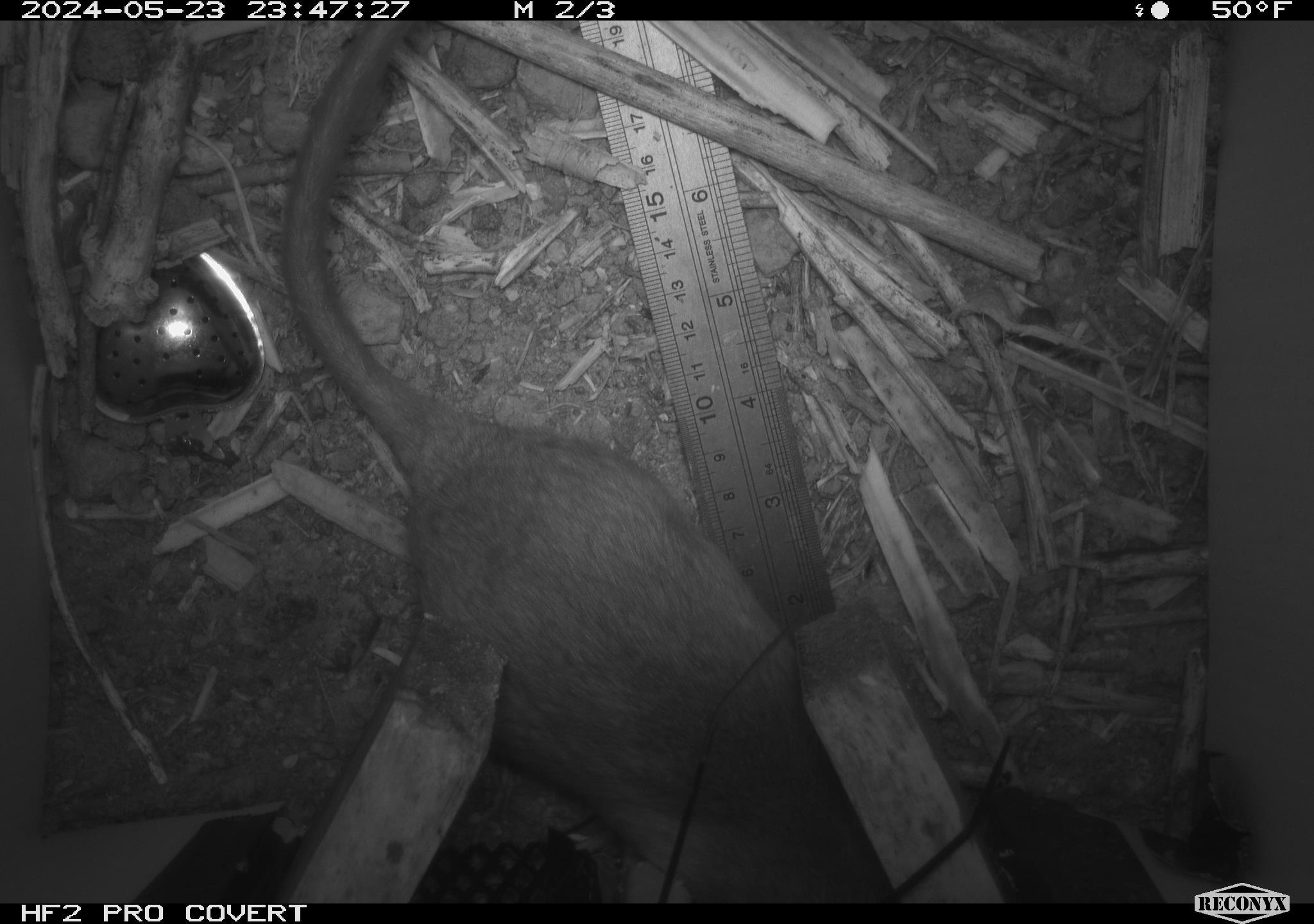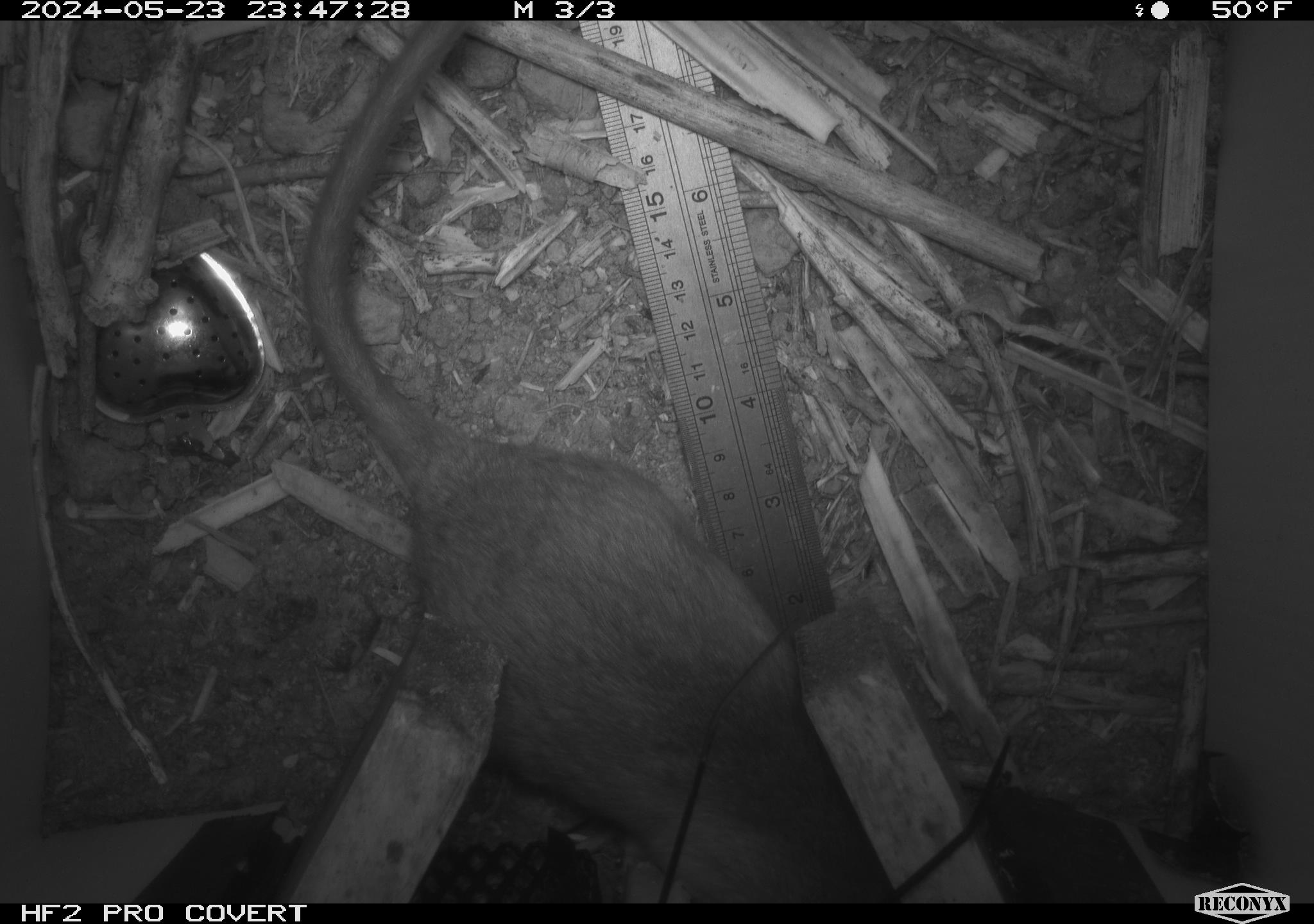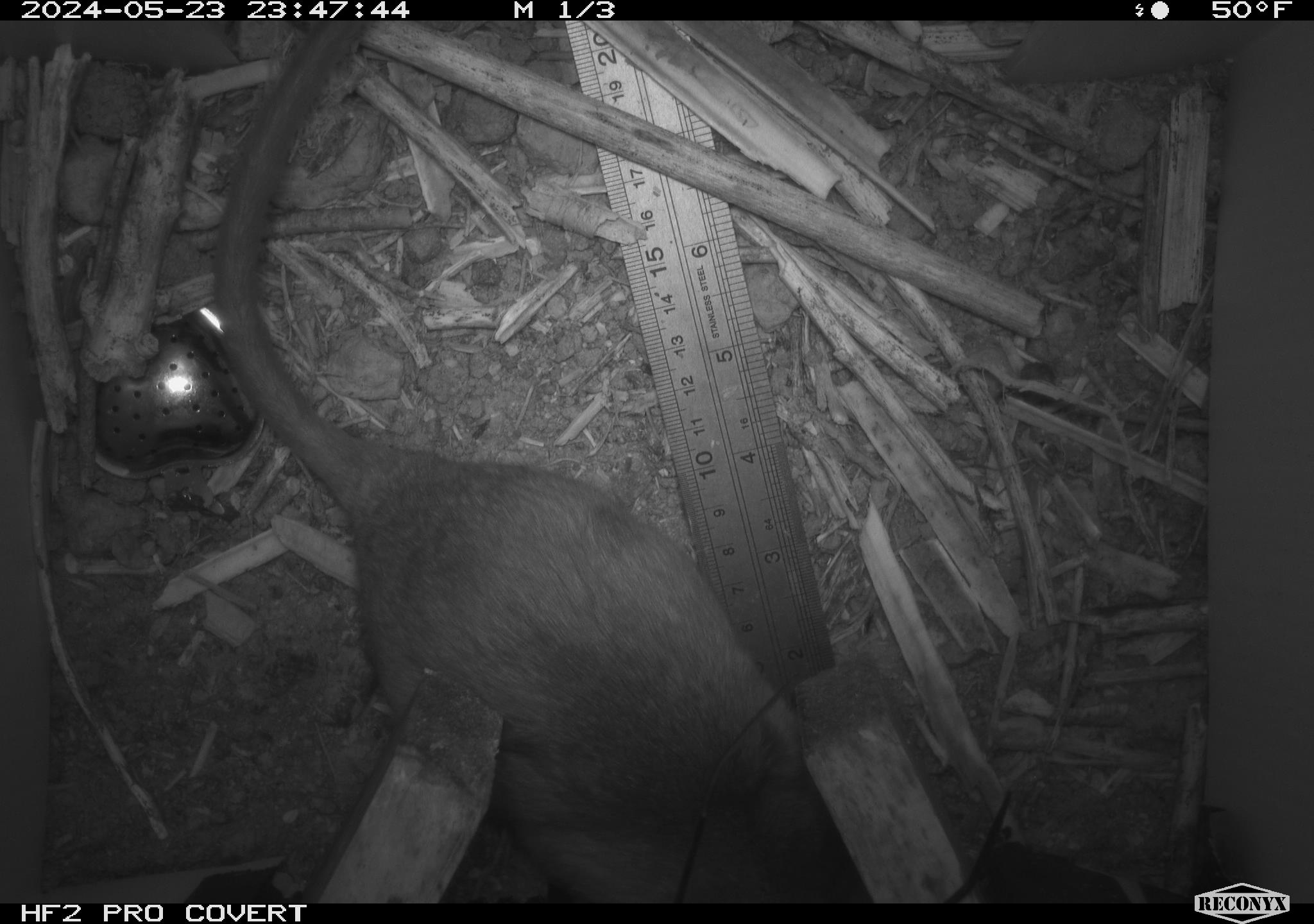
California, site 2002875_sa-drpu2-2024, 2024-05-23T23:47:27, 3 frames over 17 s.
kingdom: Animalia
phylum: Chordata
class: Mammalia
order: Rodentia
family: Cricetidae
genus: Neotoma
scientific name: Neotoma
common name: pack rat or woodrat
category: neotoma species